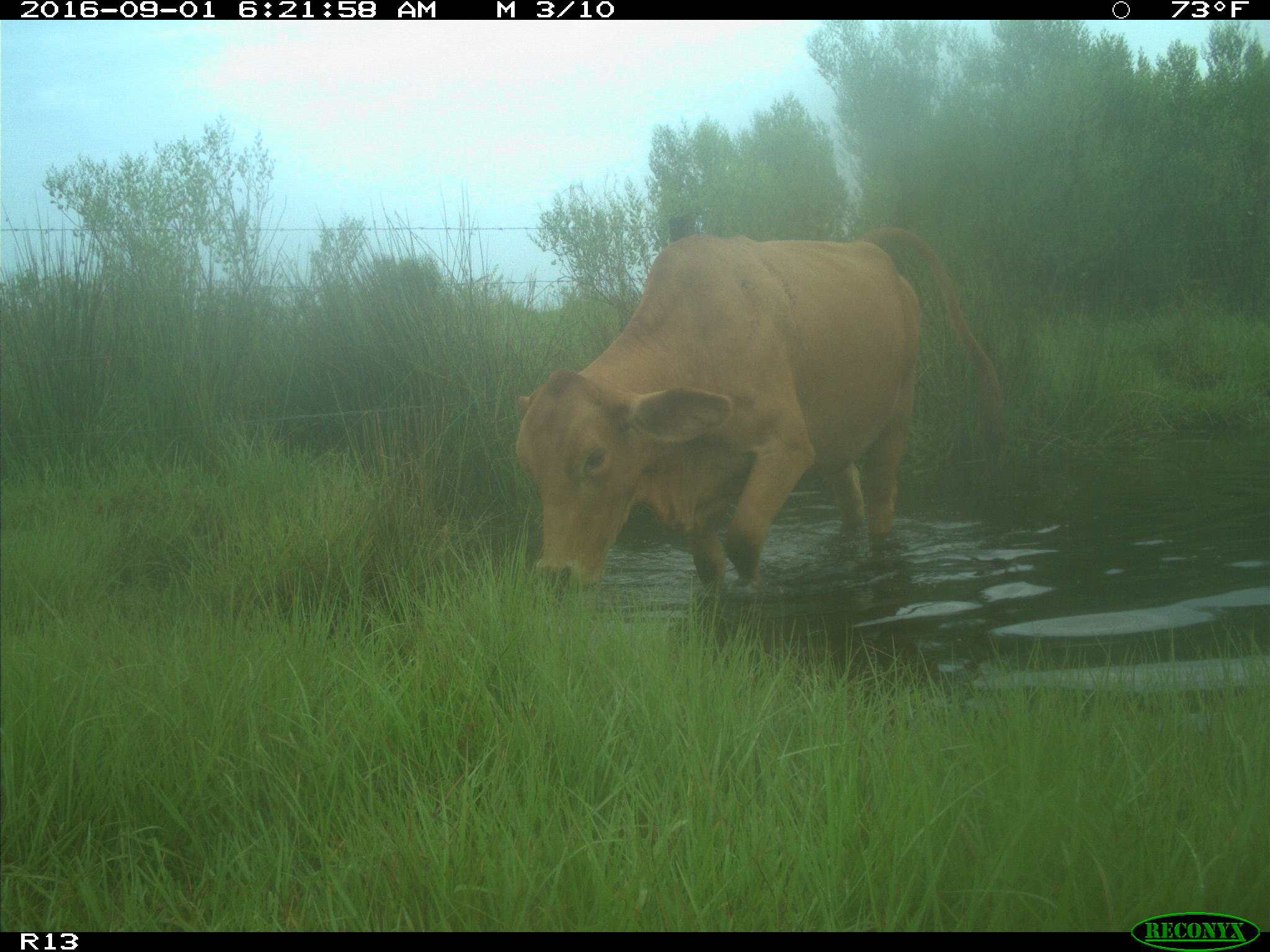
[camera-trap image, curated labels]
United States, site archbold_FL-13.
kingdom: Animalia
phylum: Chordata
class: Mammalia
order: Artiodactyla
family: Bovidae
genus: Bos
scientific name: Bos taurus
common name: domestic cow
Bos taurus (domestic cow).